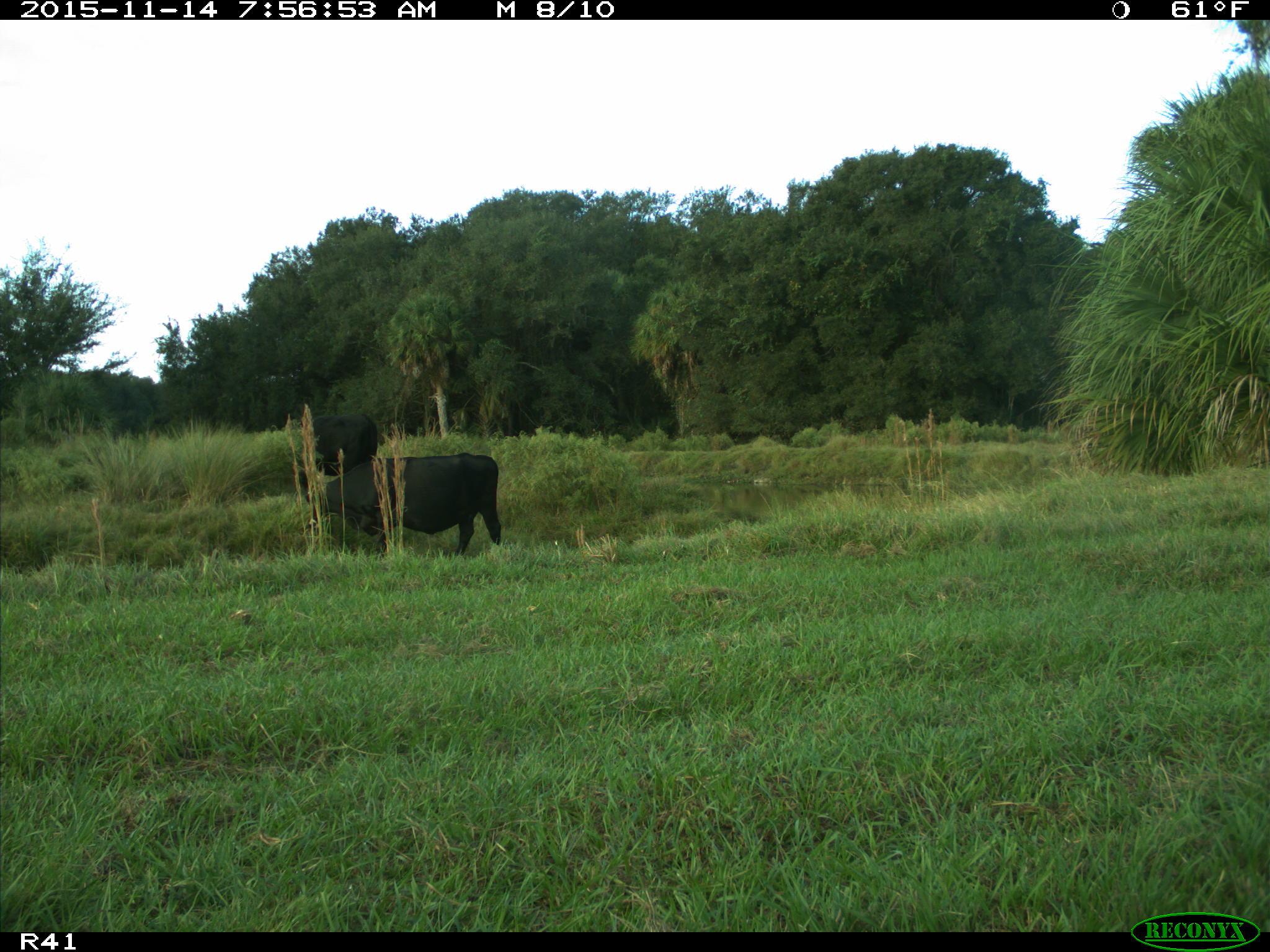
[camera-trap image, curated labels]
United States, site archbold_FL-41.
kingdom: Animalia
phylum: Chordata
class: Mammalia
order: Artiodactyla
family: Bovidae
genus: Bos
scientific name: Bos taurus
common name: domestic cow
Bos taurus (domestic cow).